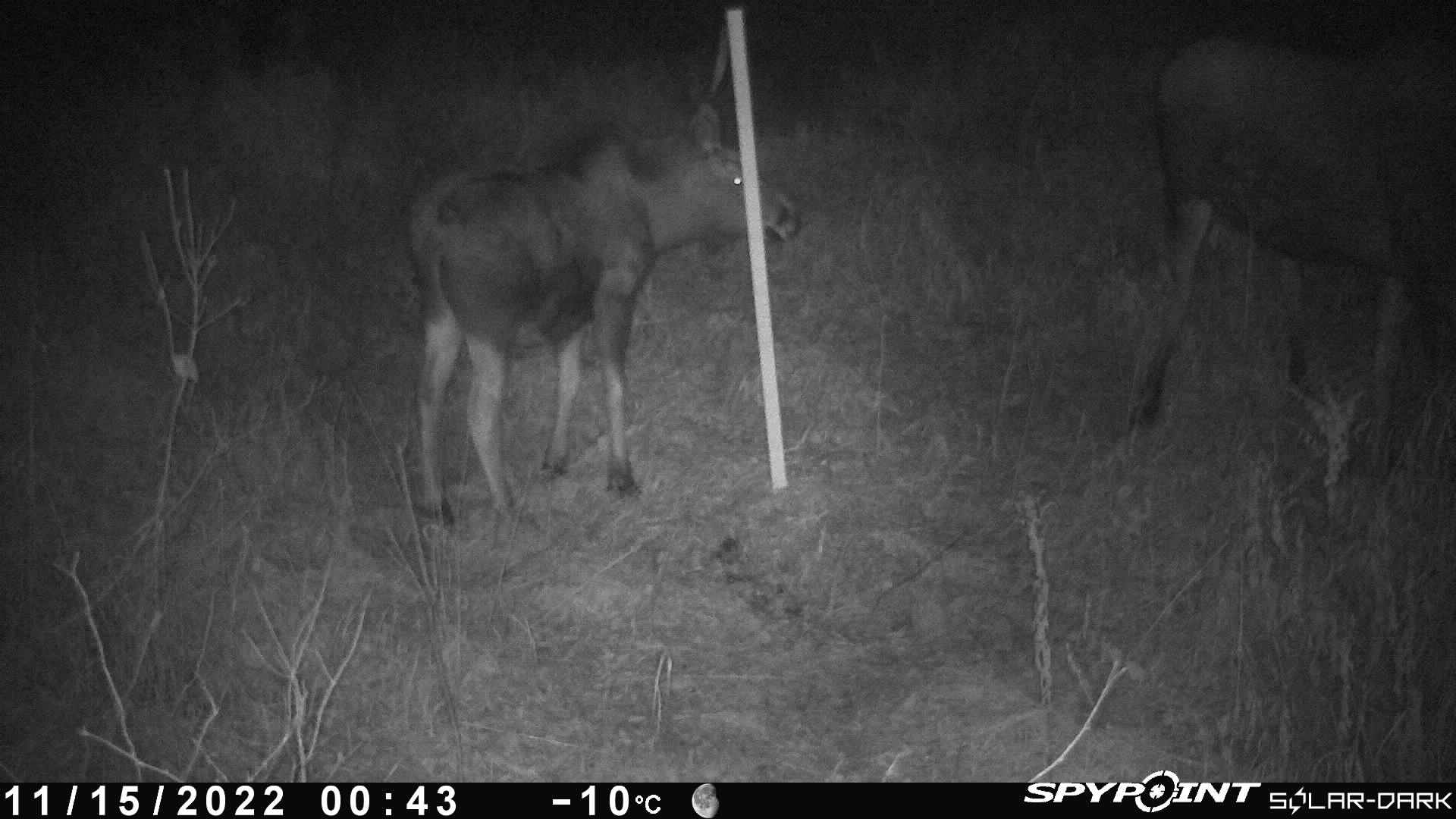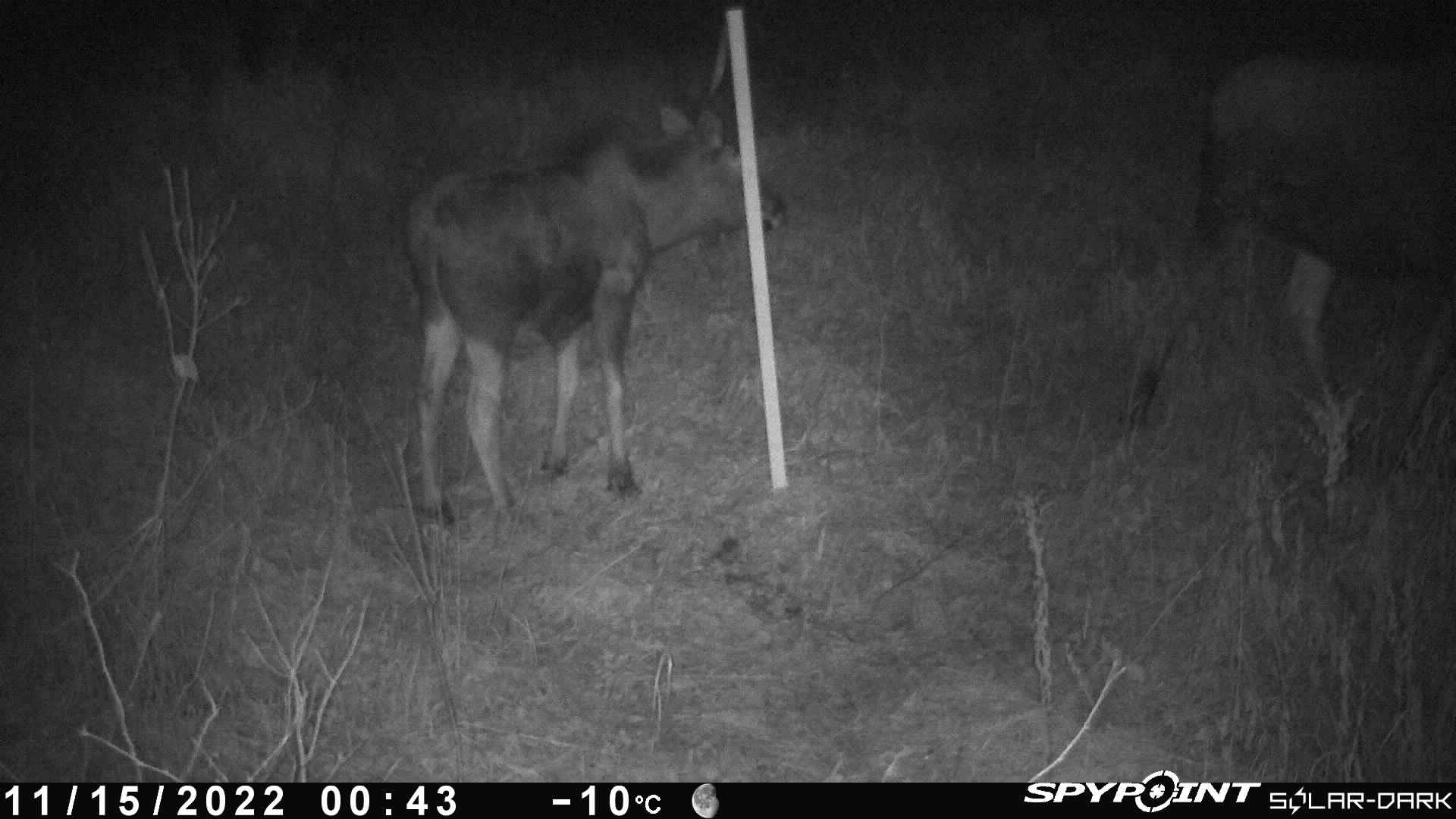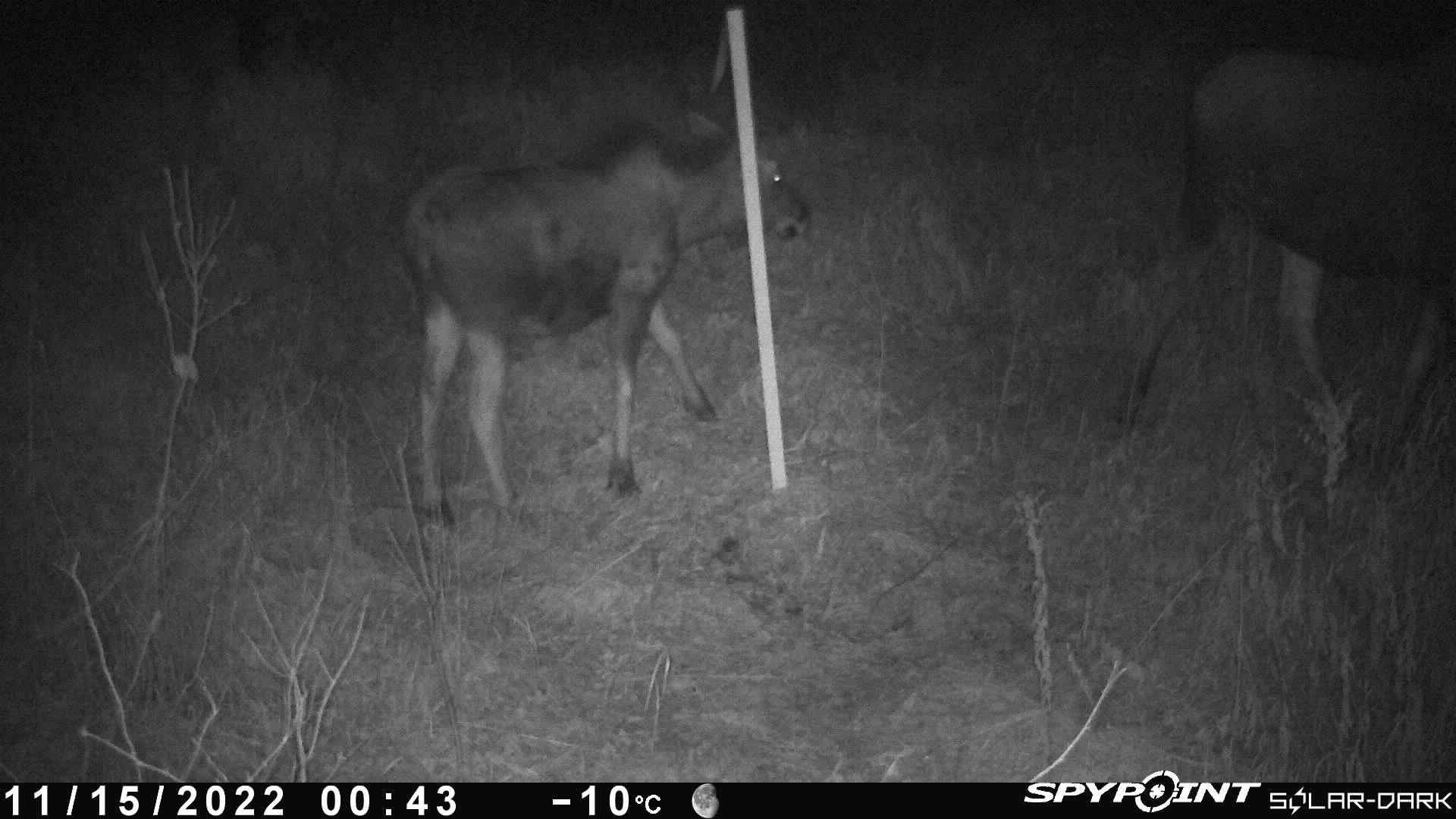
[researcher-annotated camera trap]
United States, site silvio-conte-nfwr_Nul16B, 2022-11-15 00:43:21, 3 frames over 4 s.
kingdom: Animalia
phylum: Chordata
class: Mammalia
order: Artiodactyla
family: Cervidae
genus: Alces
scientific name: Alces alces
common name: moose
Moose (Alces alces).